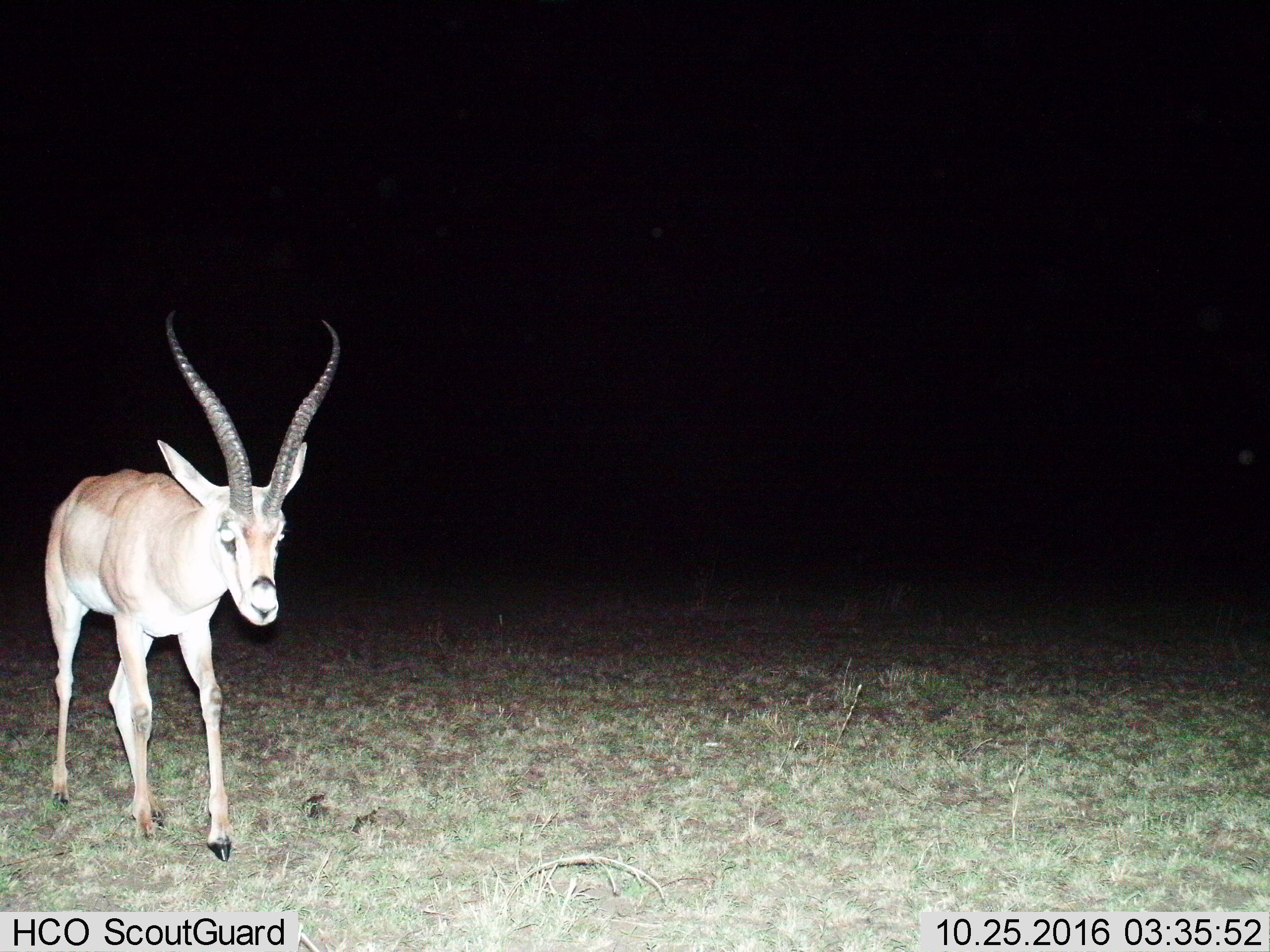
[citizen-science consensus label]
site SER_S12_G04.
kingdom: Animalia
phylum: Chordata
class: Mammalia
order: Artiodactyla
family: Bovidae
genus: Nanger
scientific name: Nanger granti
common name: grant's gazelle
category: gazellegrants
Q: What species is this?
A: Gazellegrants (grant's gazelle) (Nanger granti).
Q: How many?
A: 1.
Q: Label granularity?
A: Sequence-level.